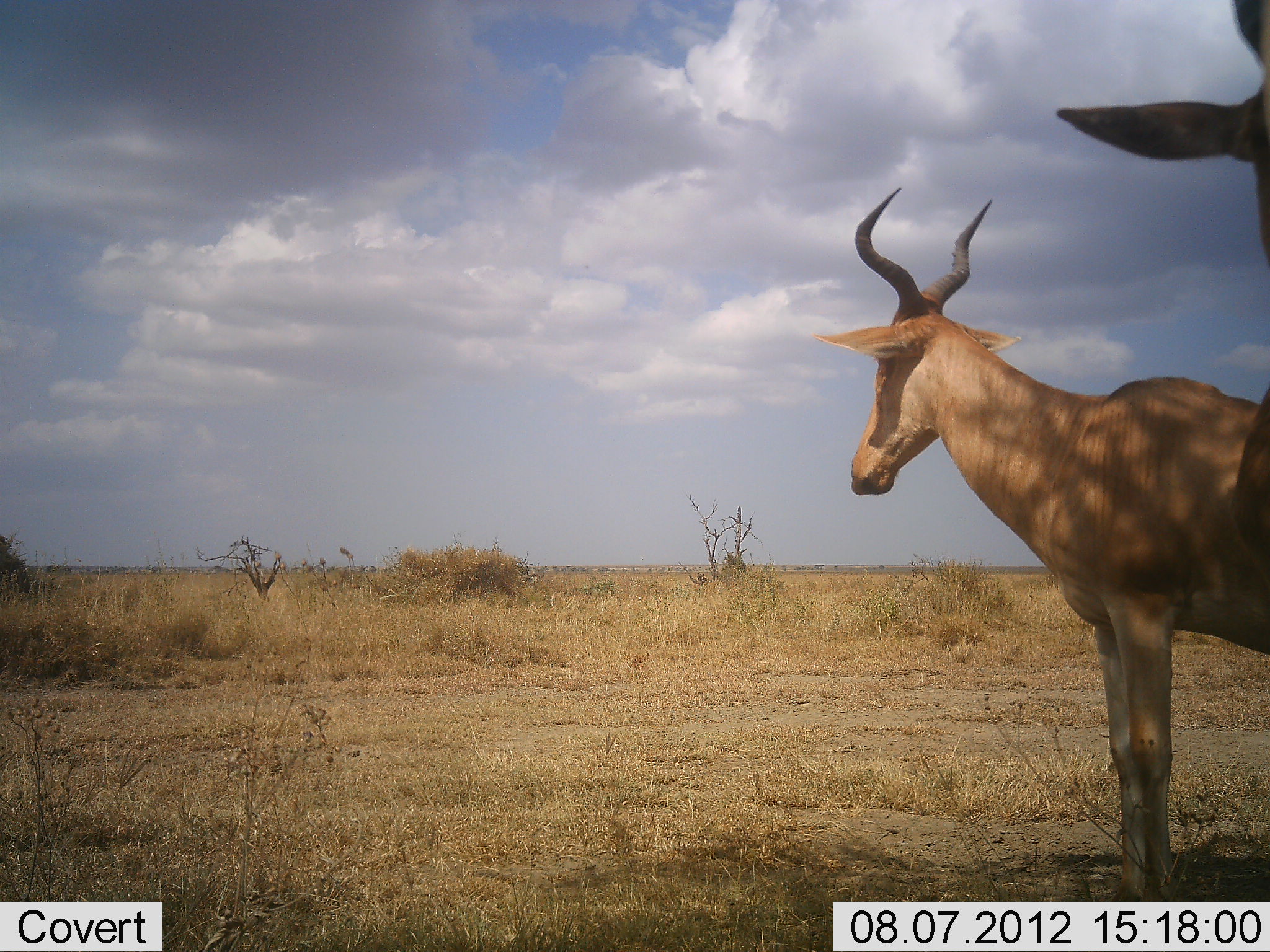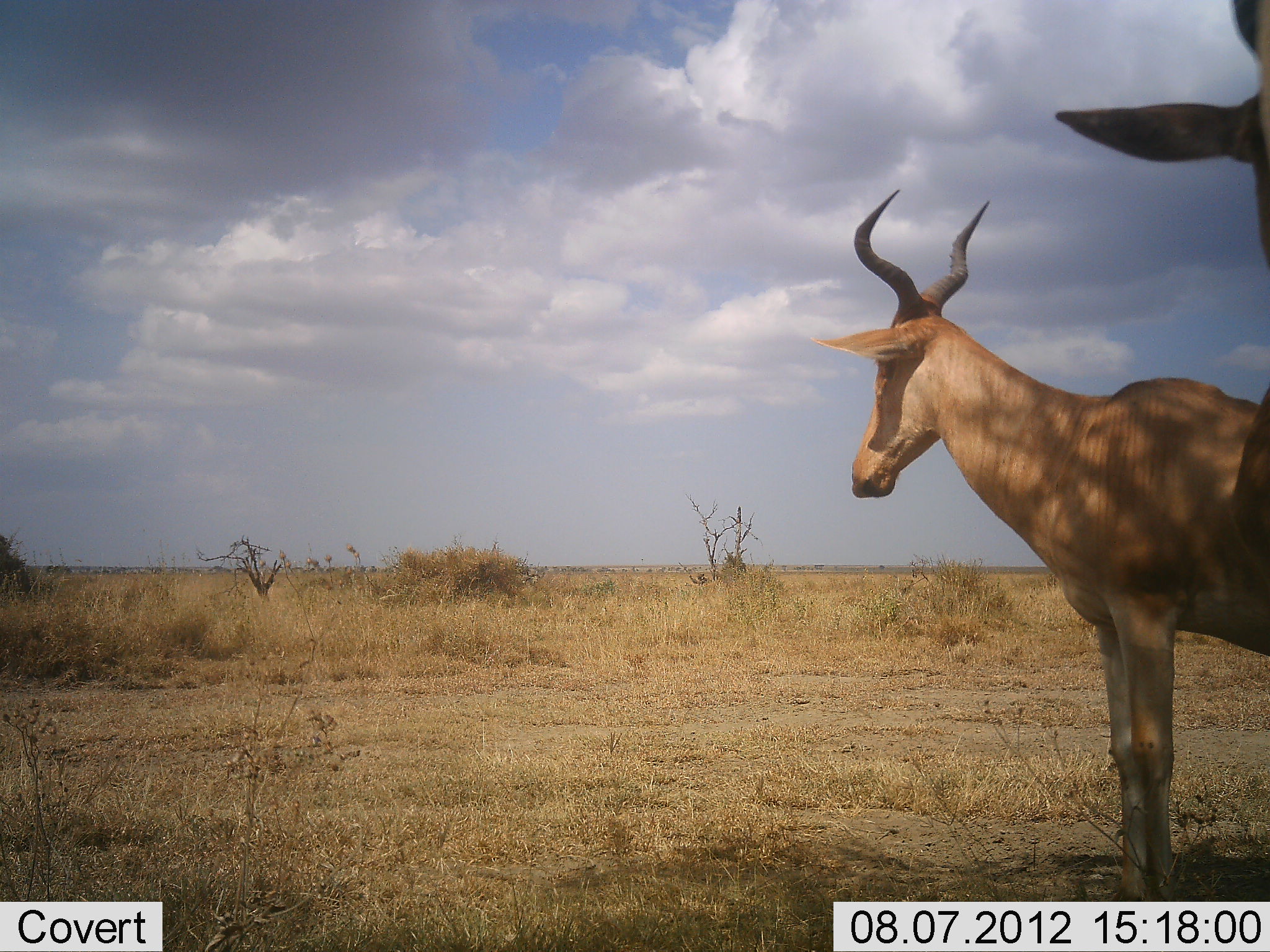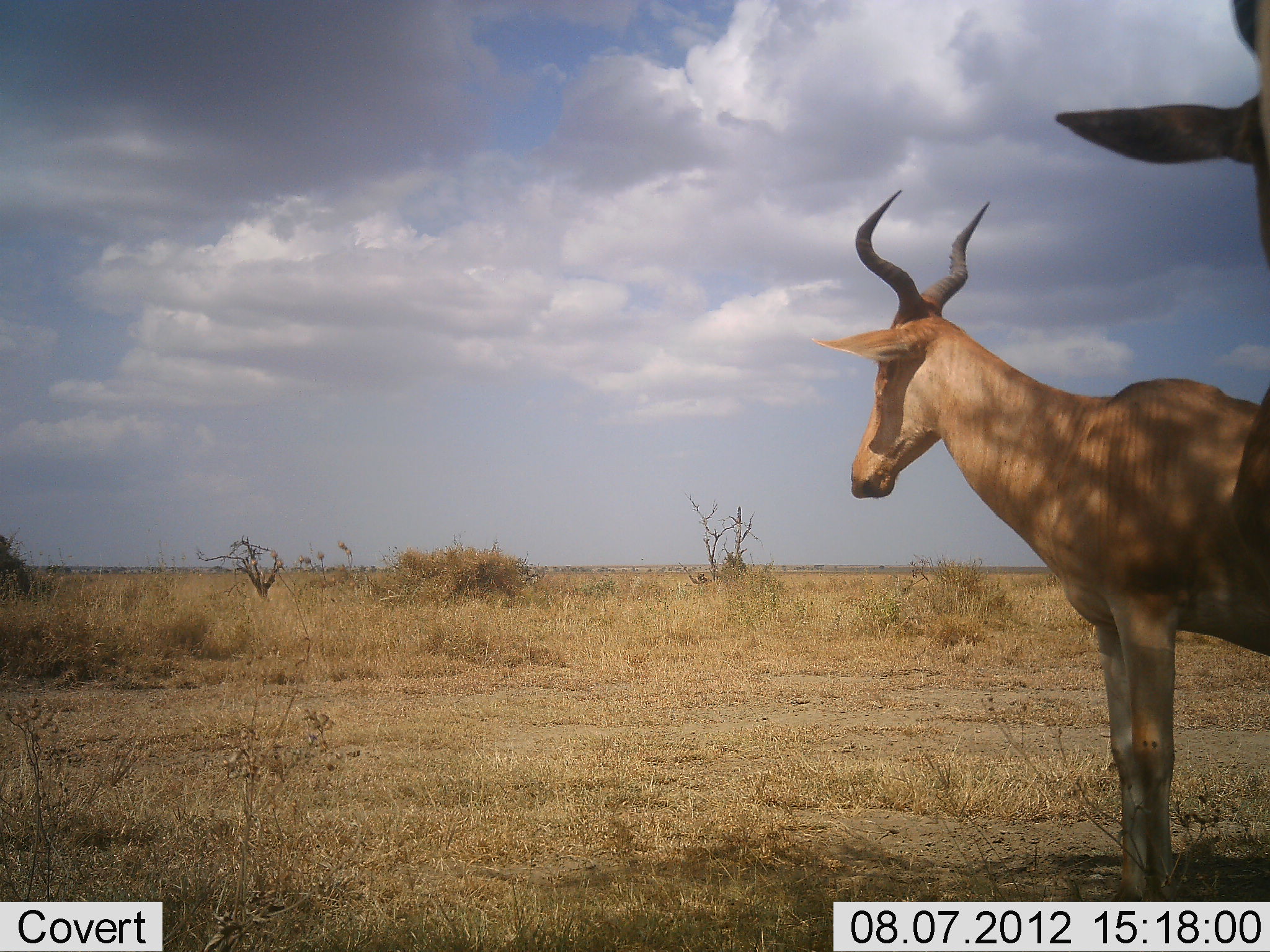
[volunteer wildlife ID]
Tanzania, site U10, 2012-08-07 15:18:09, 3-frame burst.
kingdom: Animalia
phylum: Chordata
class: Mammalia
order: Artiodactyla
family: Bovidae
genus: Alcelaphus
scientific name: Alcelaphus buselaphus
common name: hartebeest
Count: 2.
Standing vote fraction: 100%.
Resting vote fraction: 0%.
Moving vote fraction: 0%.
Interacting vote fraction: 0%.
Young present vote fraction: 0%.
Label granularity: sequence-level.